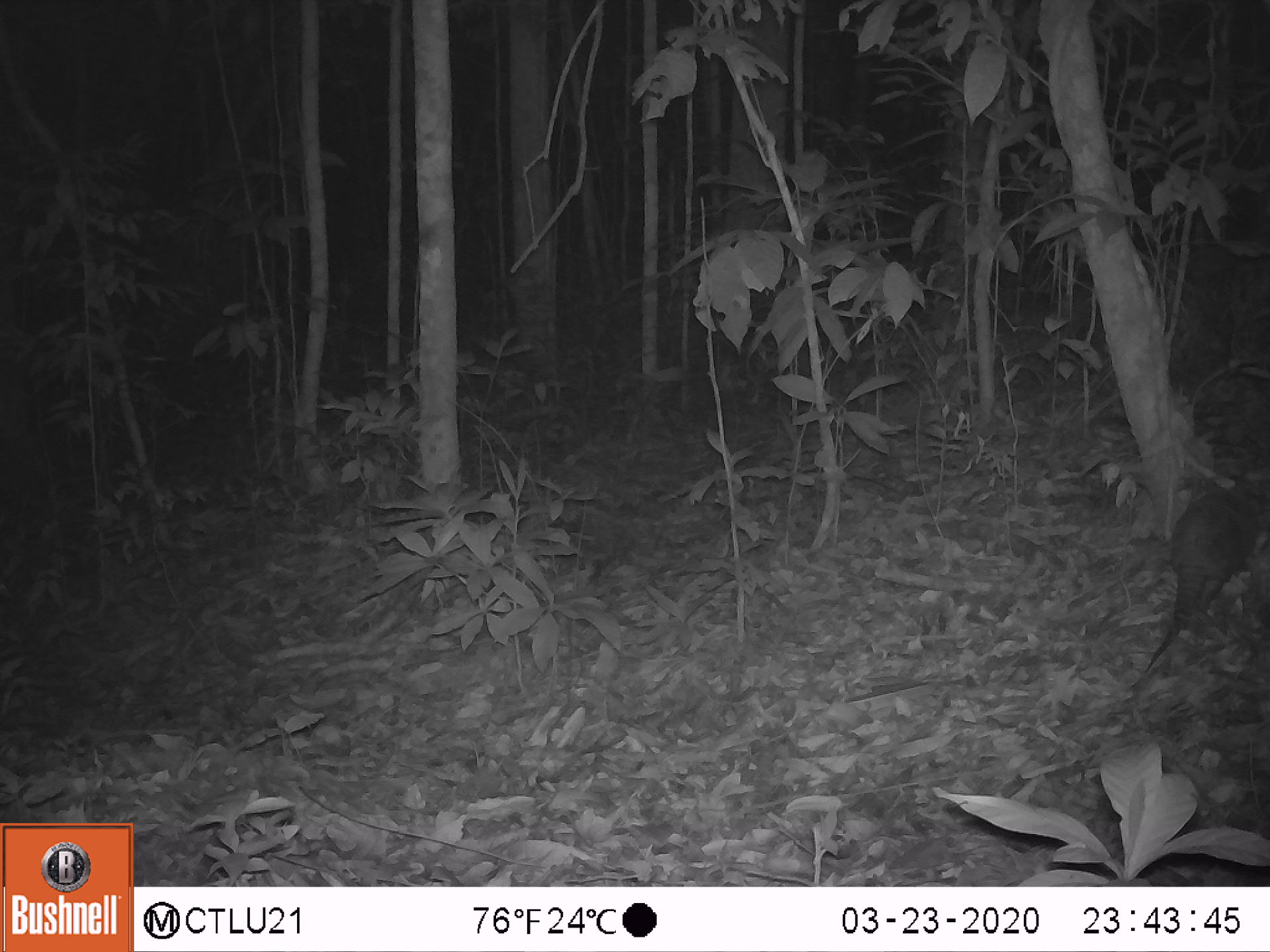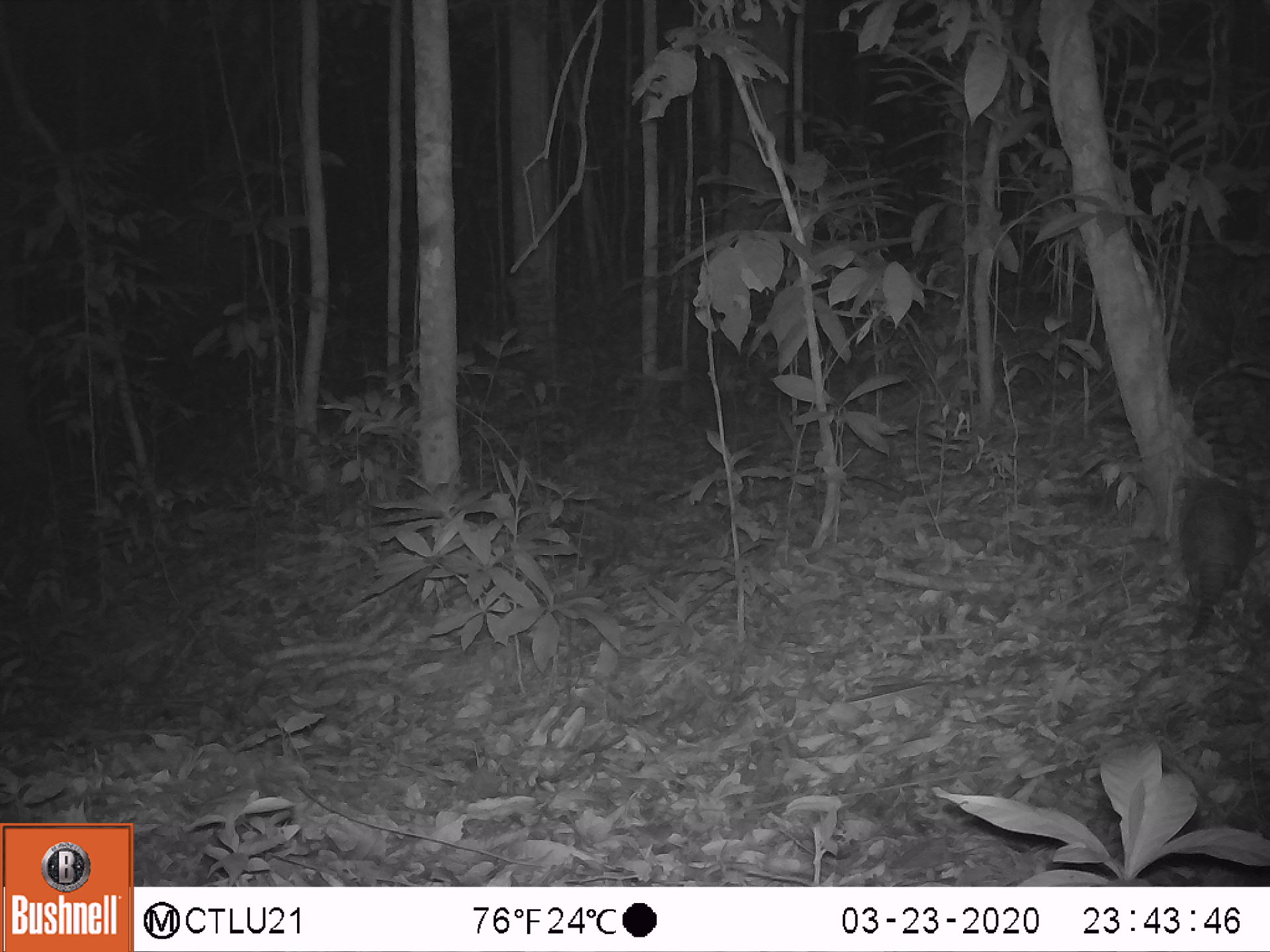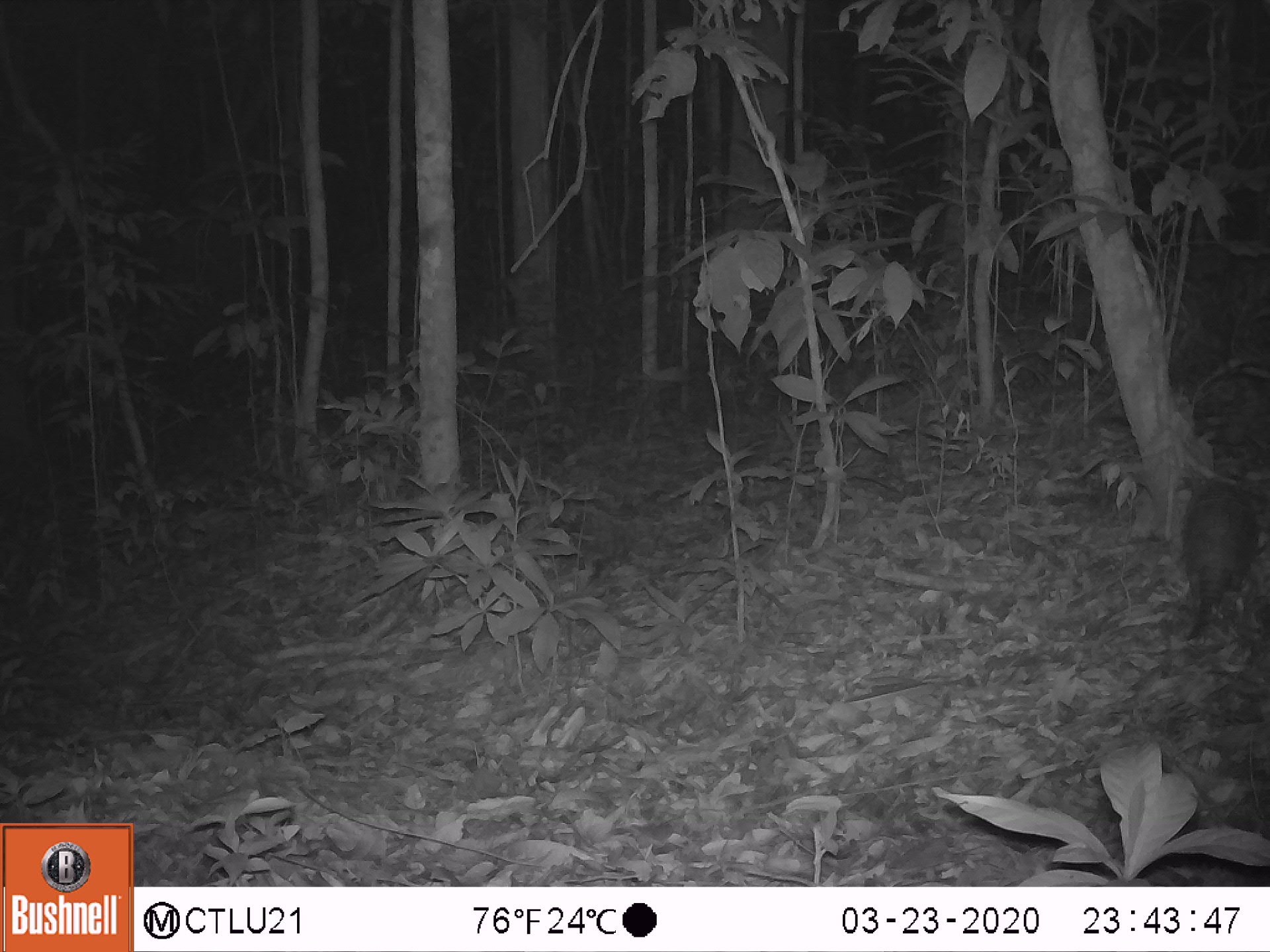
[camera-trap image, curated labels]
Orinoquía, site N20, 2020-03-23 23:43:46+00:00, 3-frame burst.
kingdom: Animalia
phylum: Chordata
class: Mammalia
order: Cingulata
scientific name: Cingulata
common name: armadillo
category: unknown armadillo